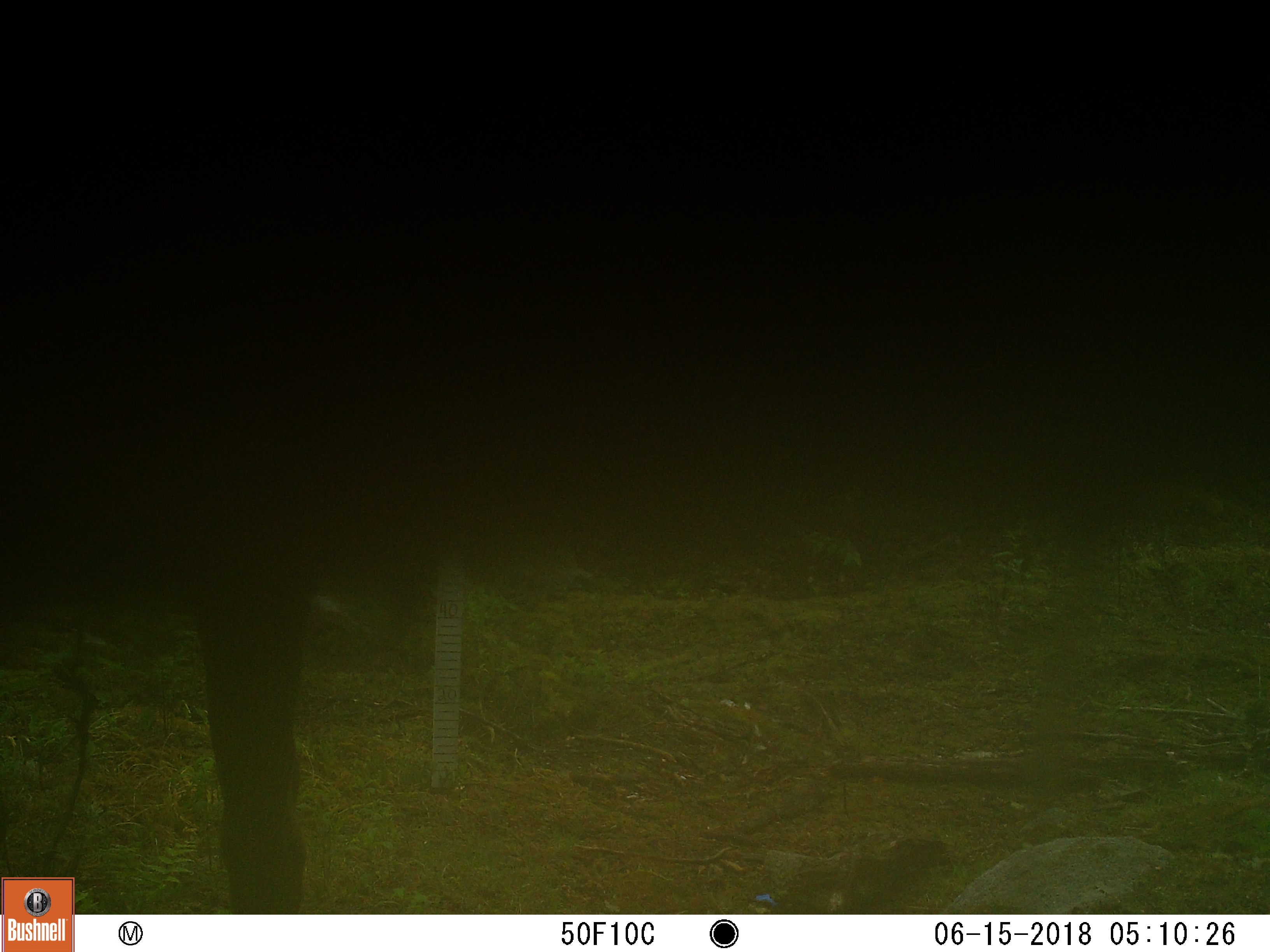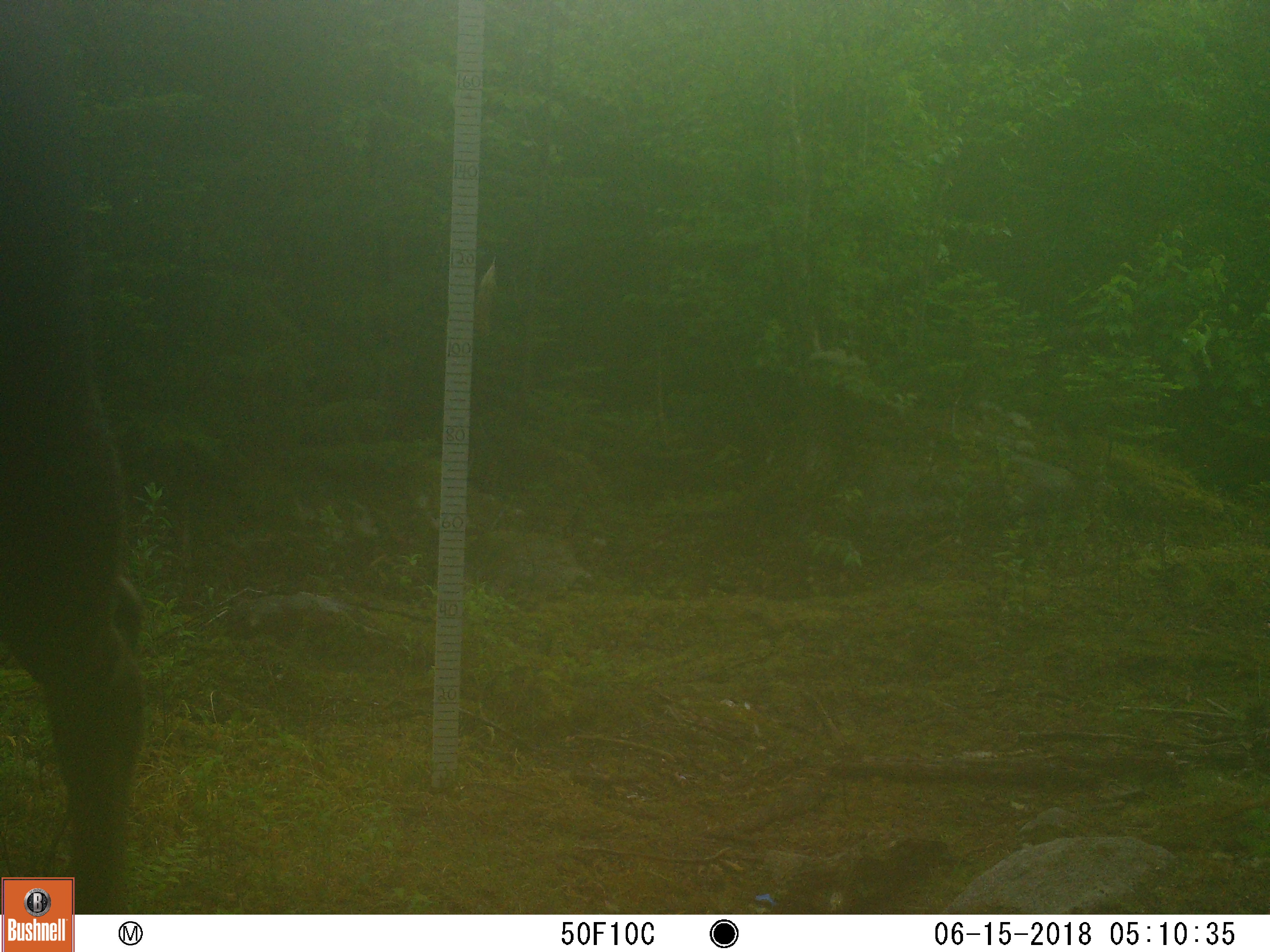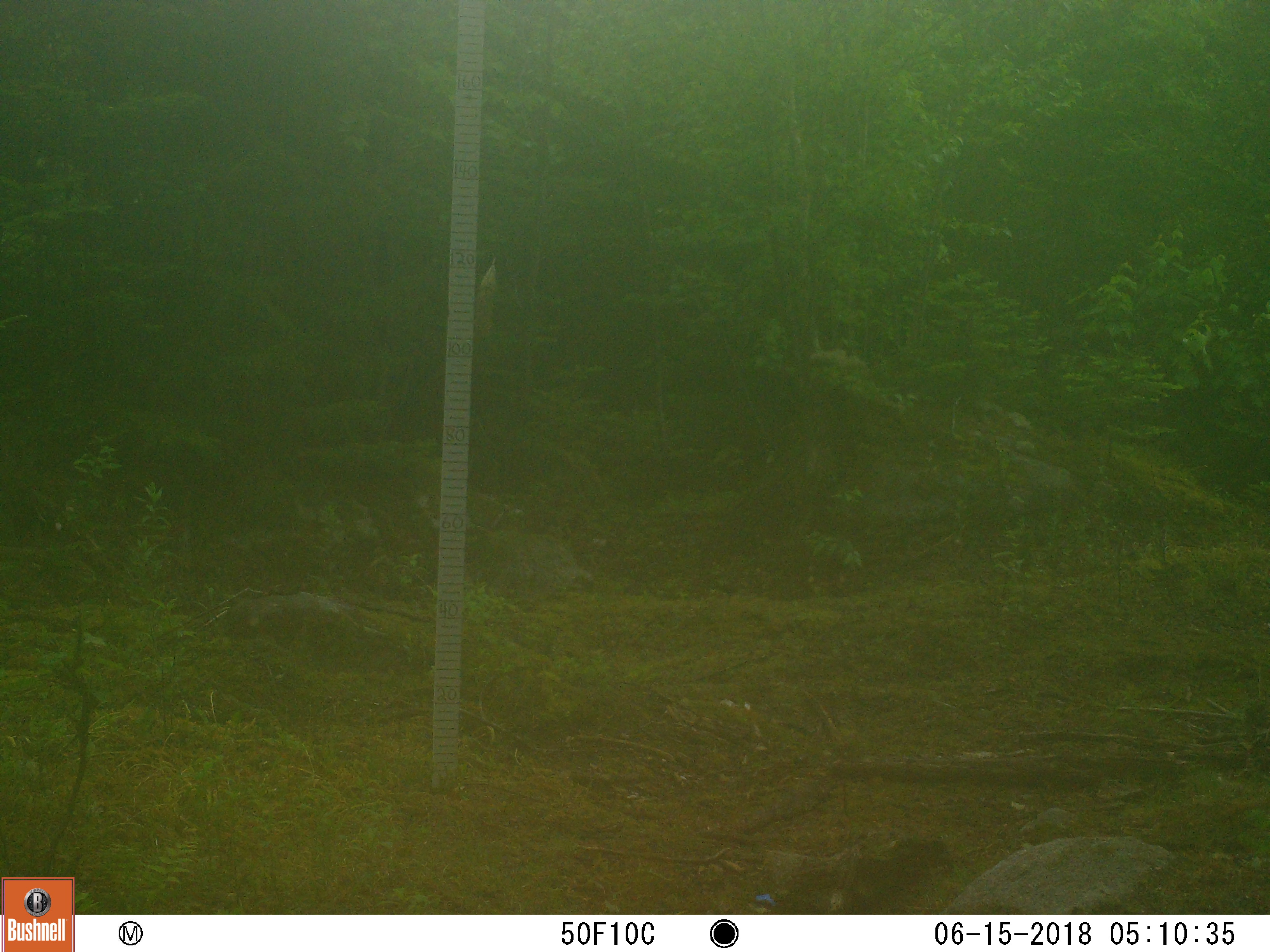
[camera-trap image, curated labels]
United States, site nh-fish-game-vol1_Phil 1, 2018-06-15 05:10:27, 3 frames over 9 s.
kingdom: Animalia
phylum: Chordata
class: Mammalia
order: Artiodactyla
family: Cervidae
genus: Alces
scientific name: Alces alces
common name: moose